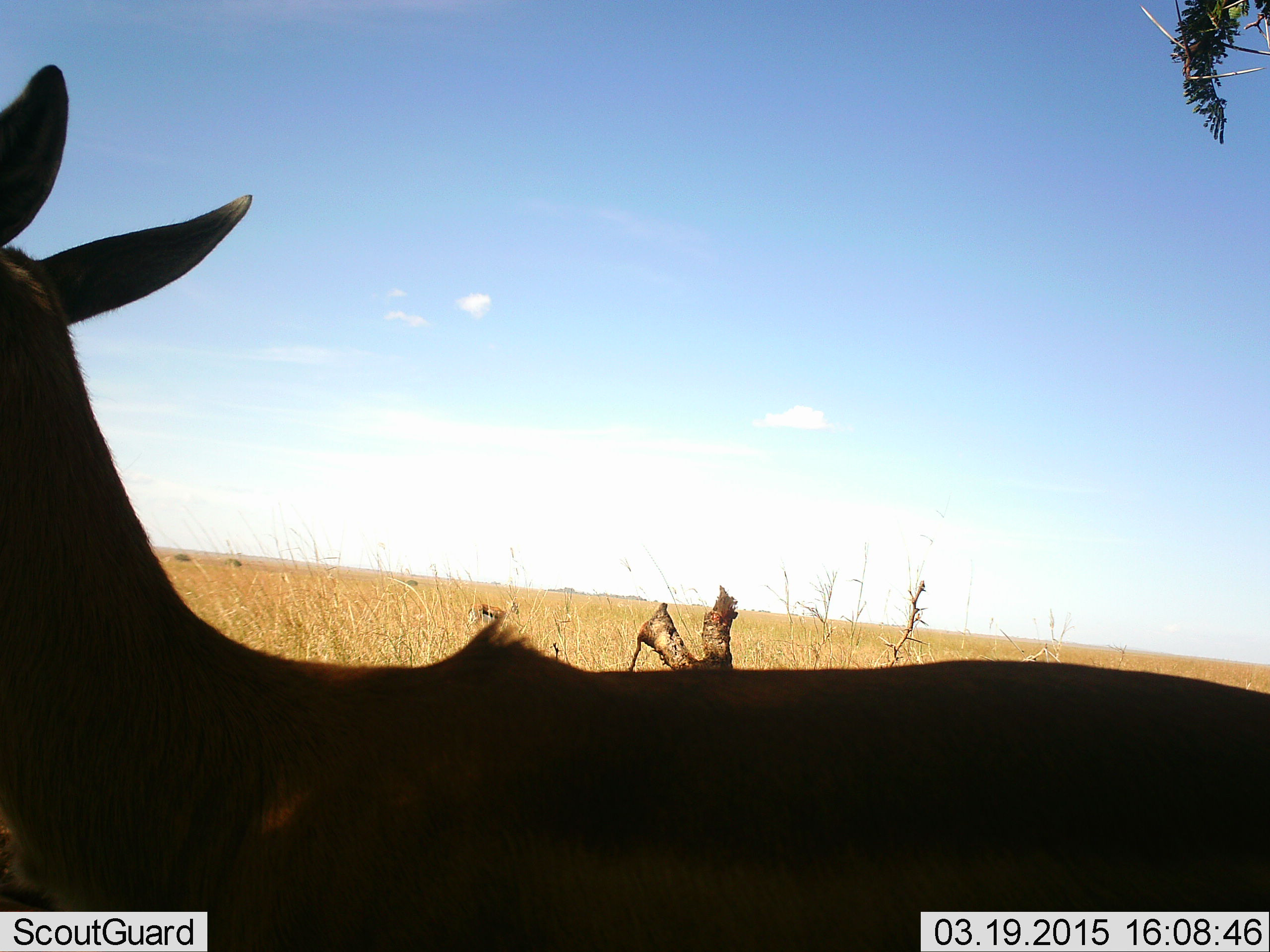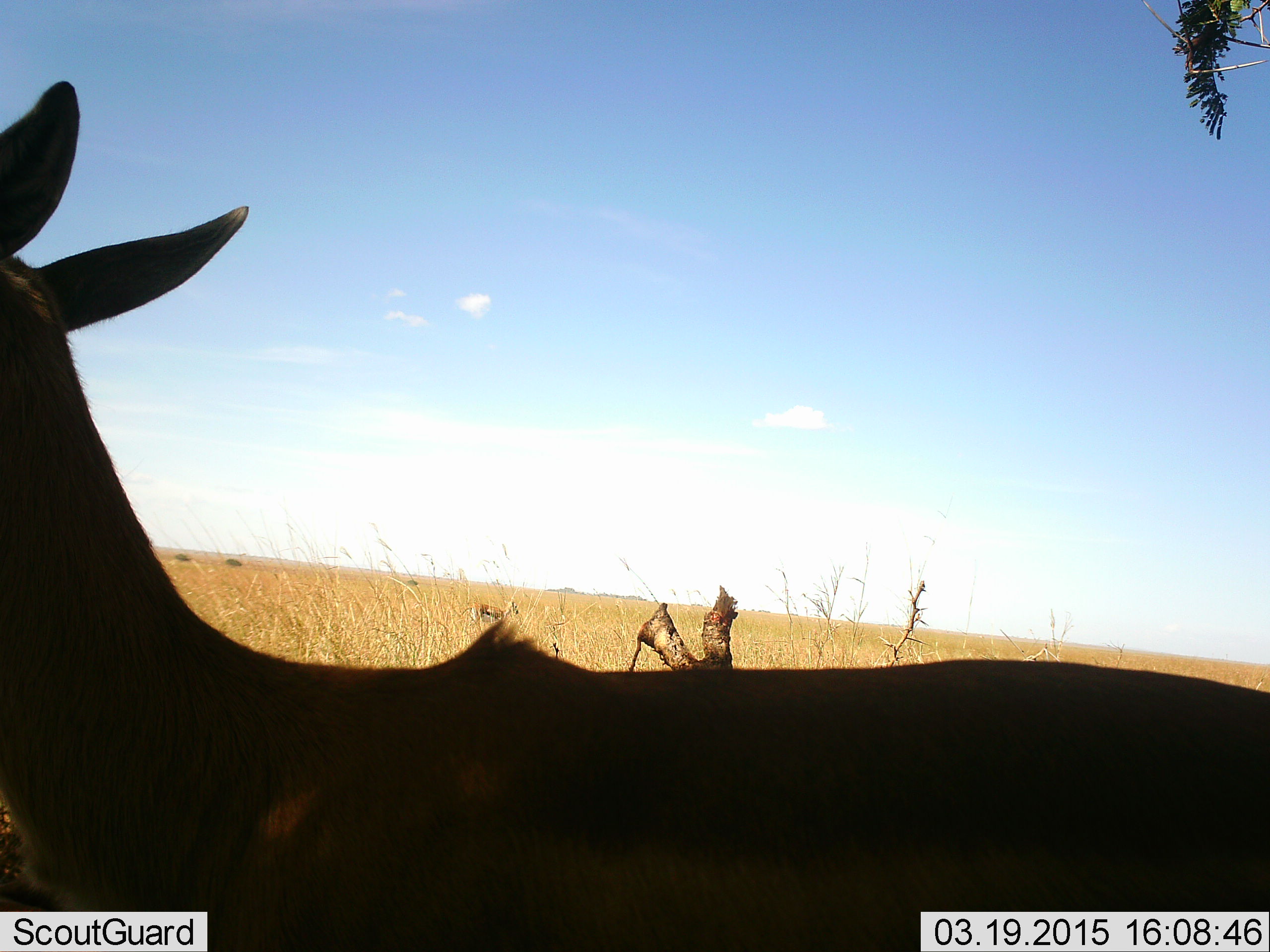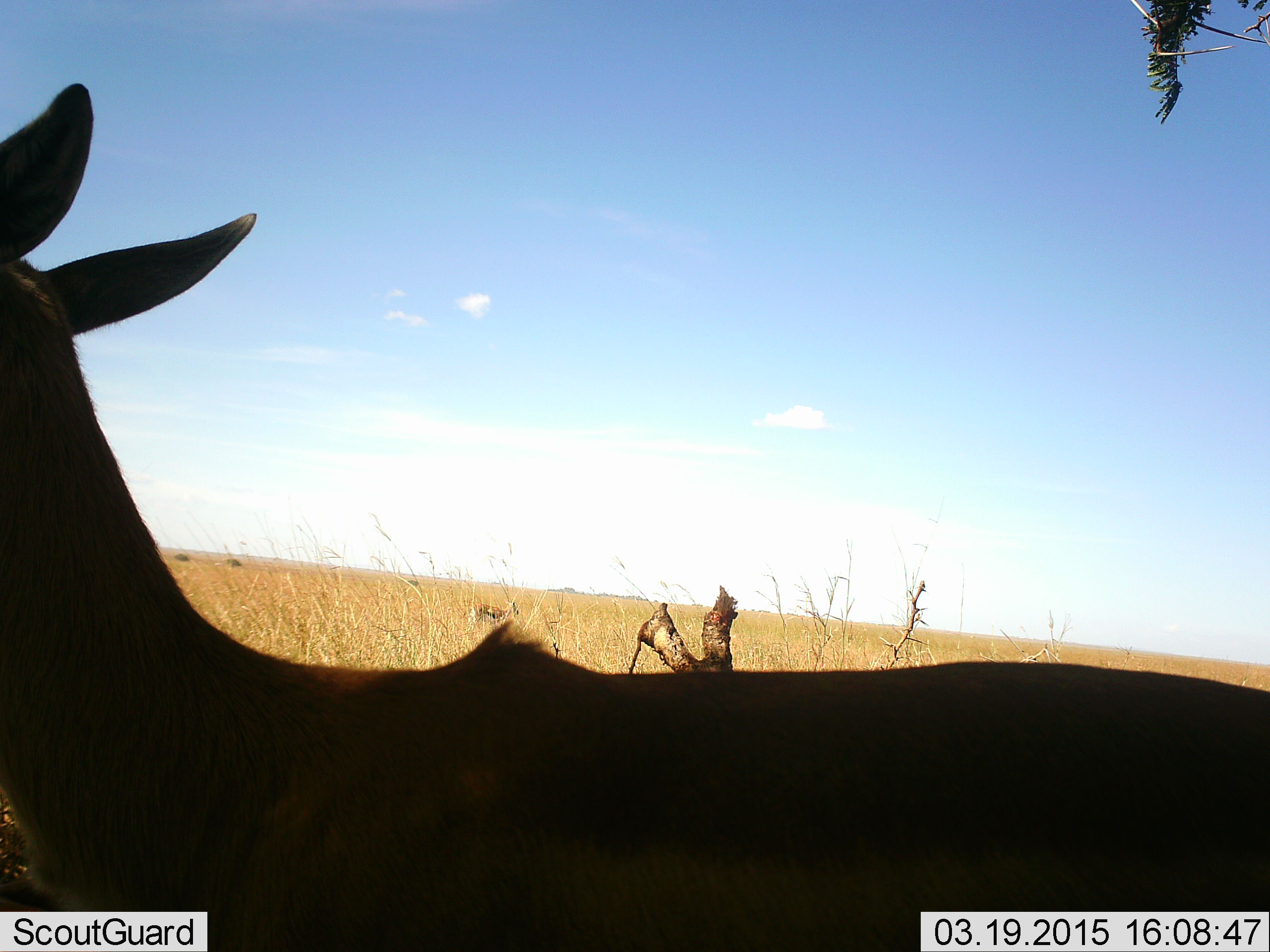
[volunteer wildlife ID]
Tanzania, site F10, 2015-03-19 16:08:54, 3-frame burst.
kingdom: Animalia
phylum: Chordata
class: Mammalia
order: Artiodactyla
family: Bovidae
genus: Eudorcas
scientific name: Eudorcas thomsonii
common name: thomson's gazelle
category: gazellethomsons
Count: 1.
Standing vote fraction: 100%.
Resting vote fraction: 9%.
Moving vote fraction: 0%.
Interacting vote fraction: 0%.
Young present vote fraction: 0%.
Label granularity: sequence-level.